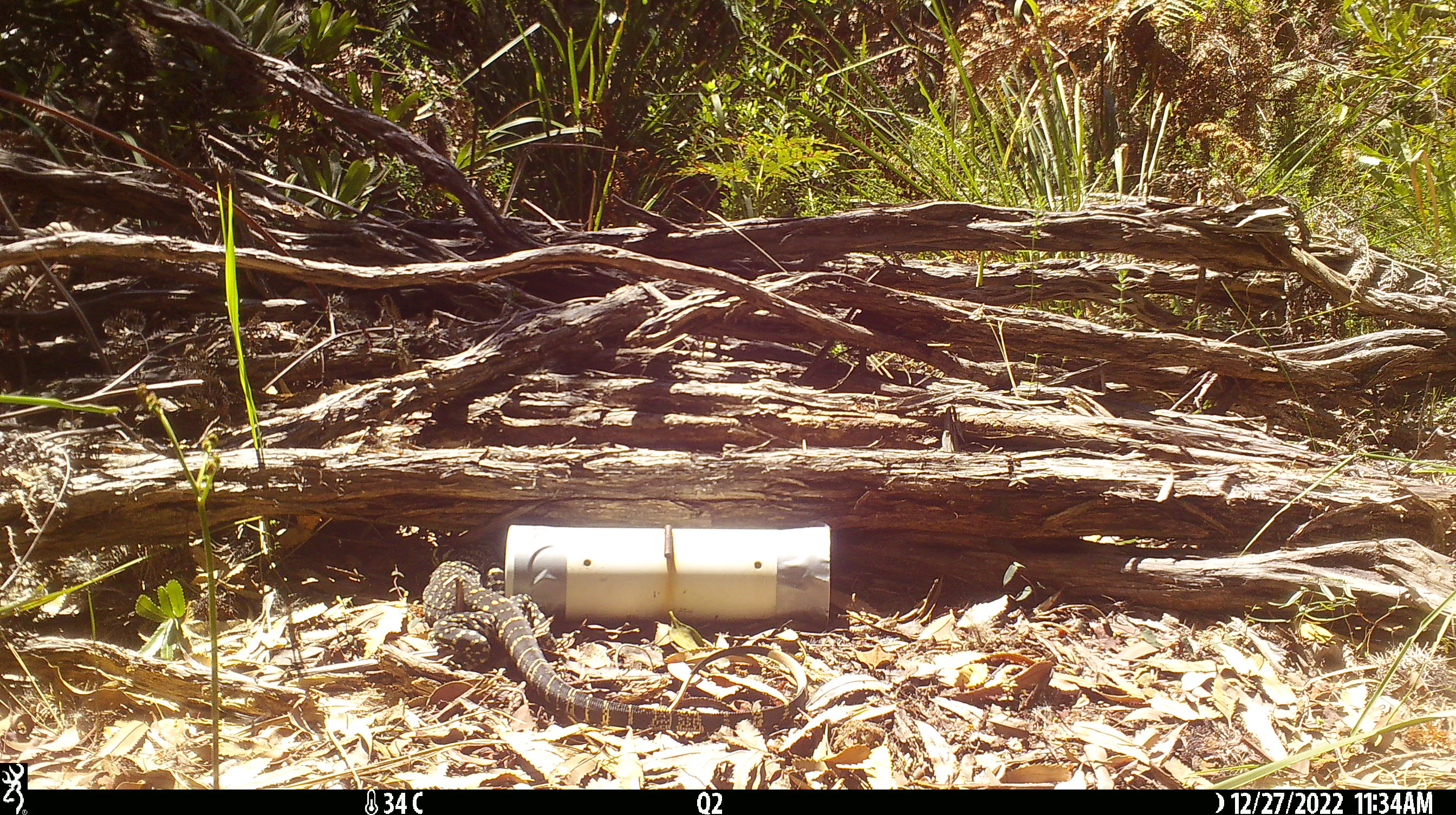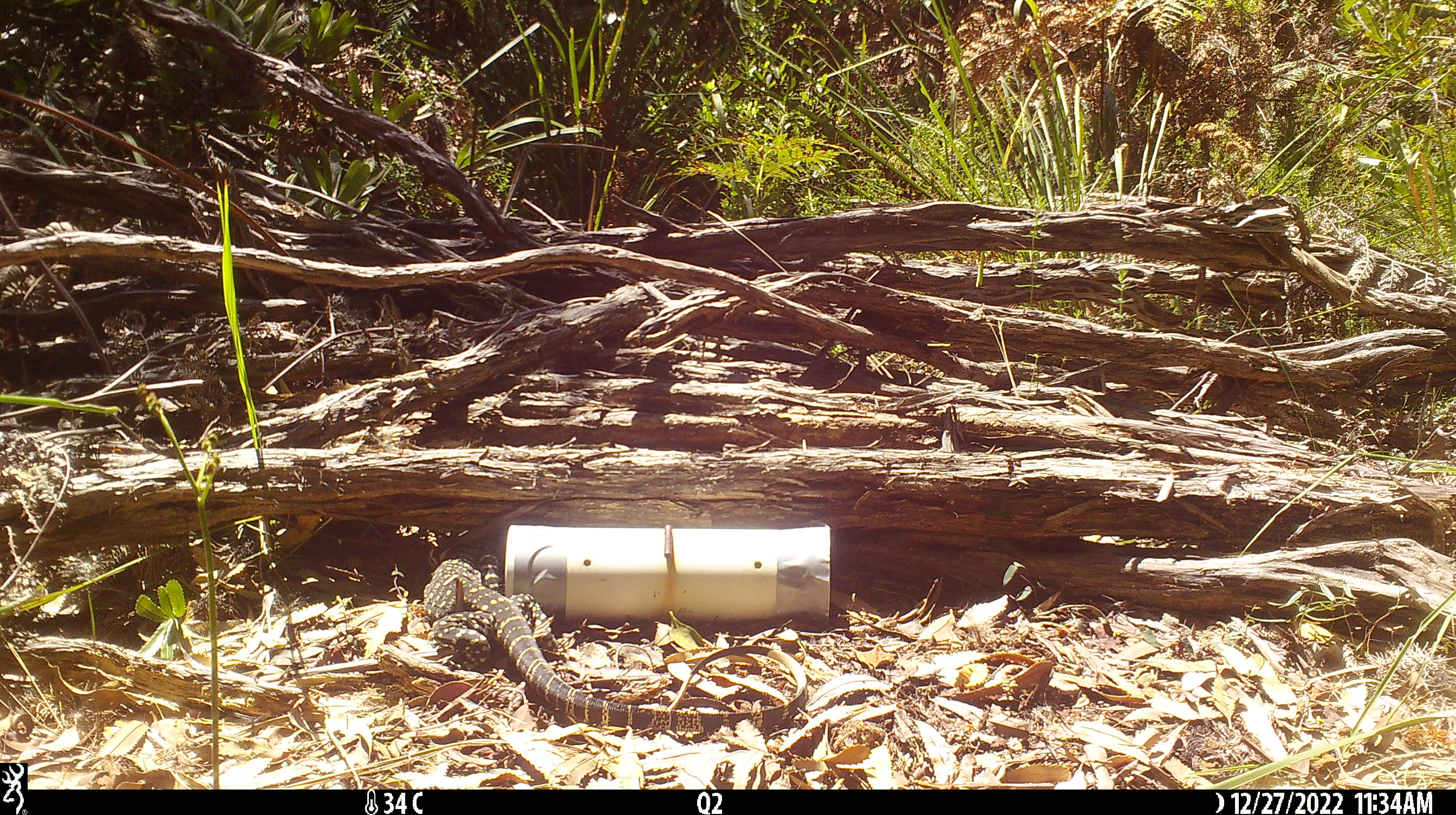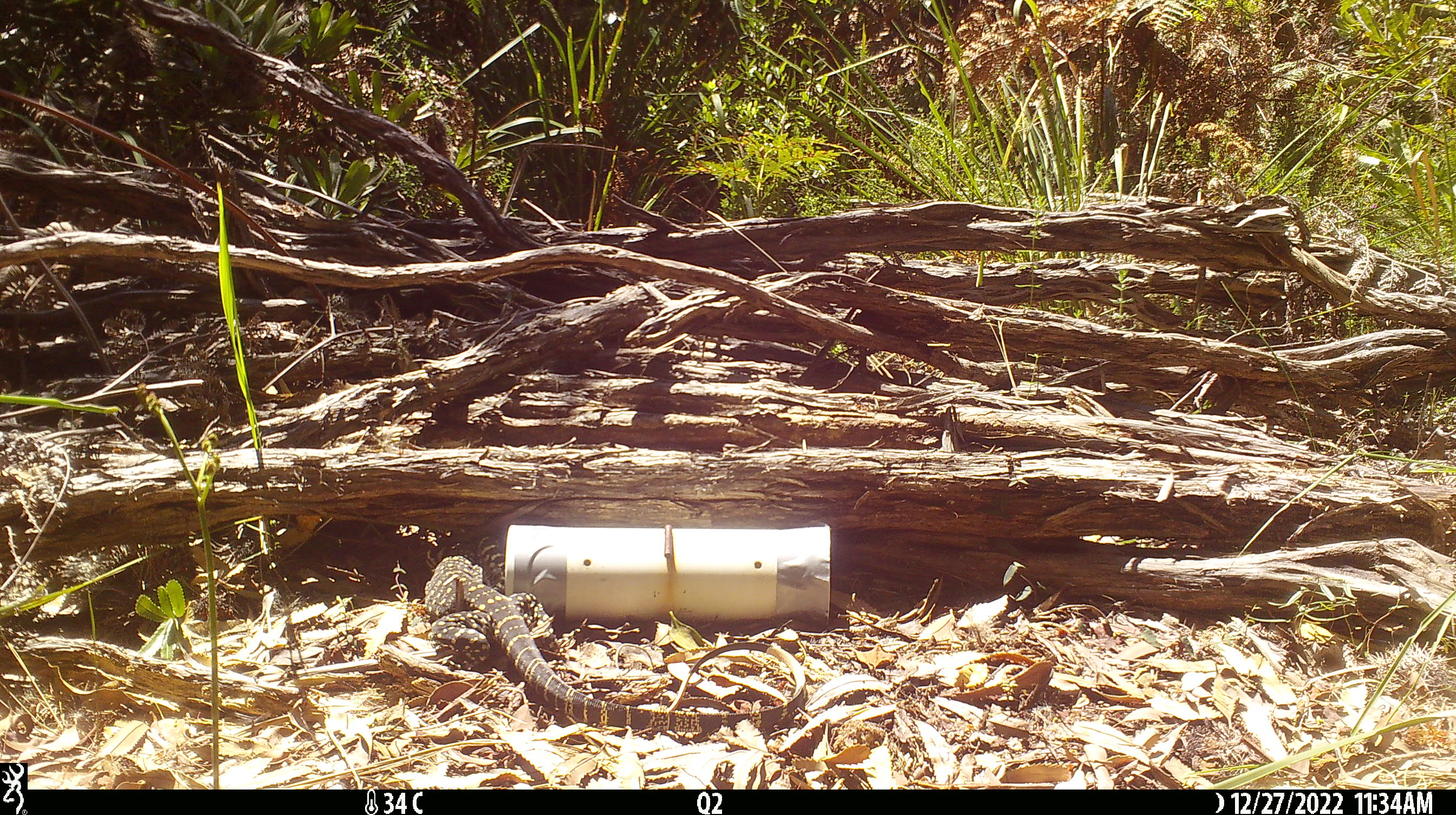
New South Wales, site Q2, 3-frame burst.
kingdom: Animalia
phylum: Chordata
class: Reptilia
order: Squamata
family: Varanidae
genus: Varanus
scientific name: Varanus varius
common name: lace monitor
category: goanna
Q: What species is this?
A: Goanna (lace monitor) (Varanus varius).